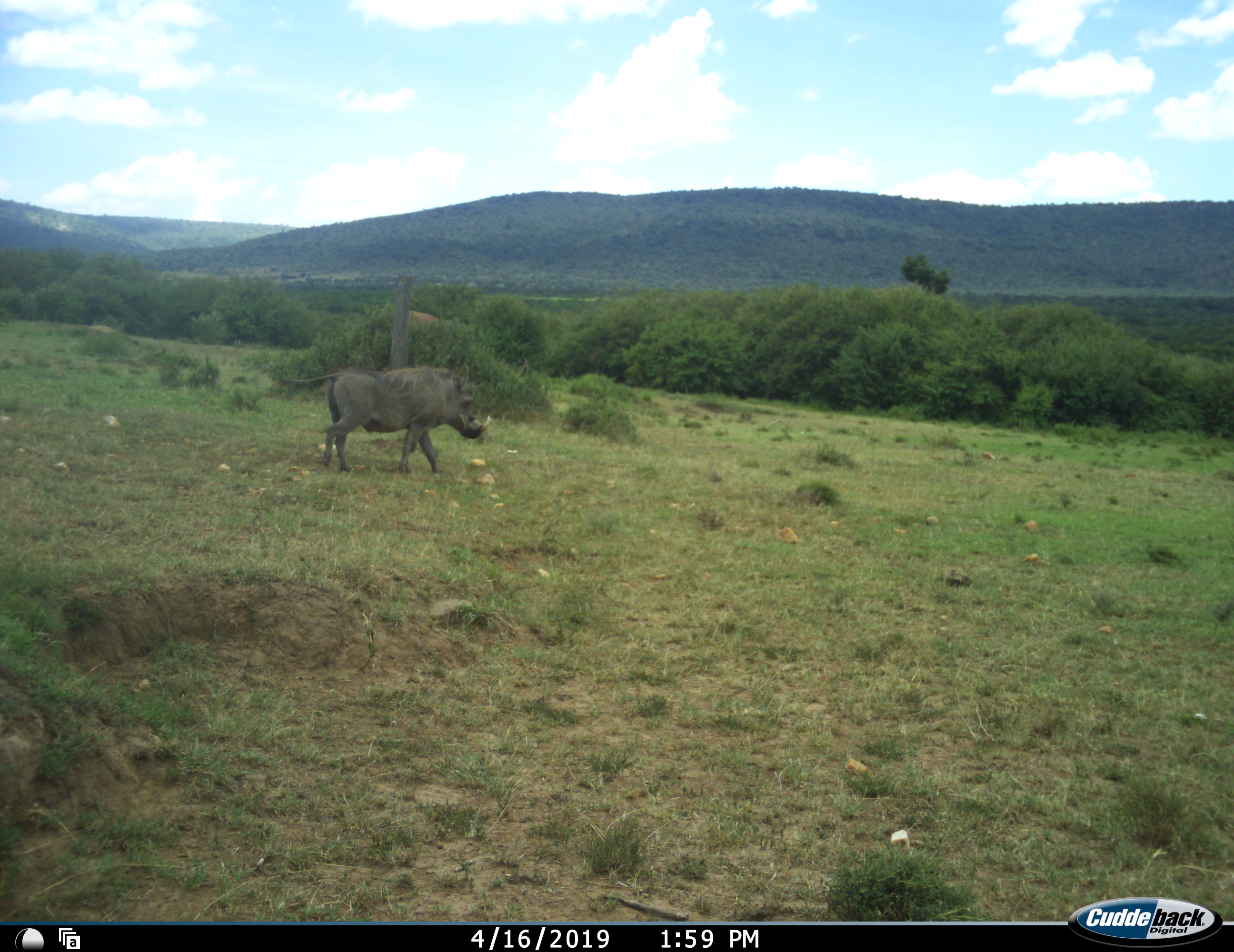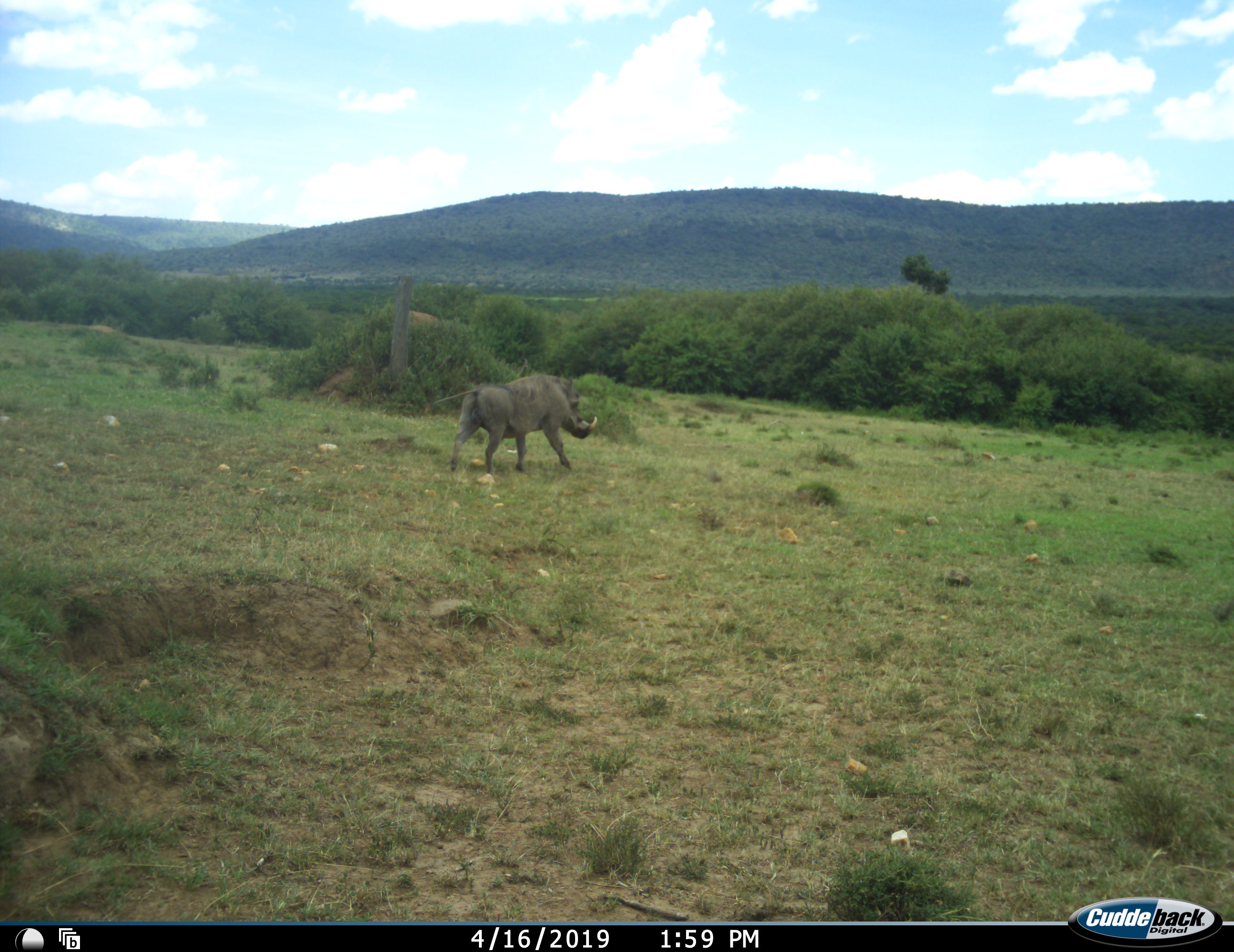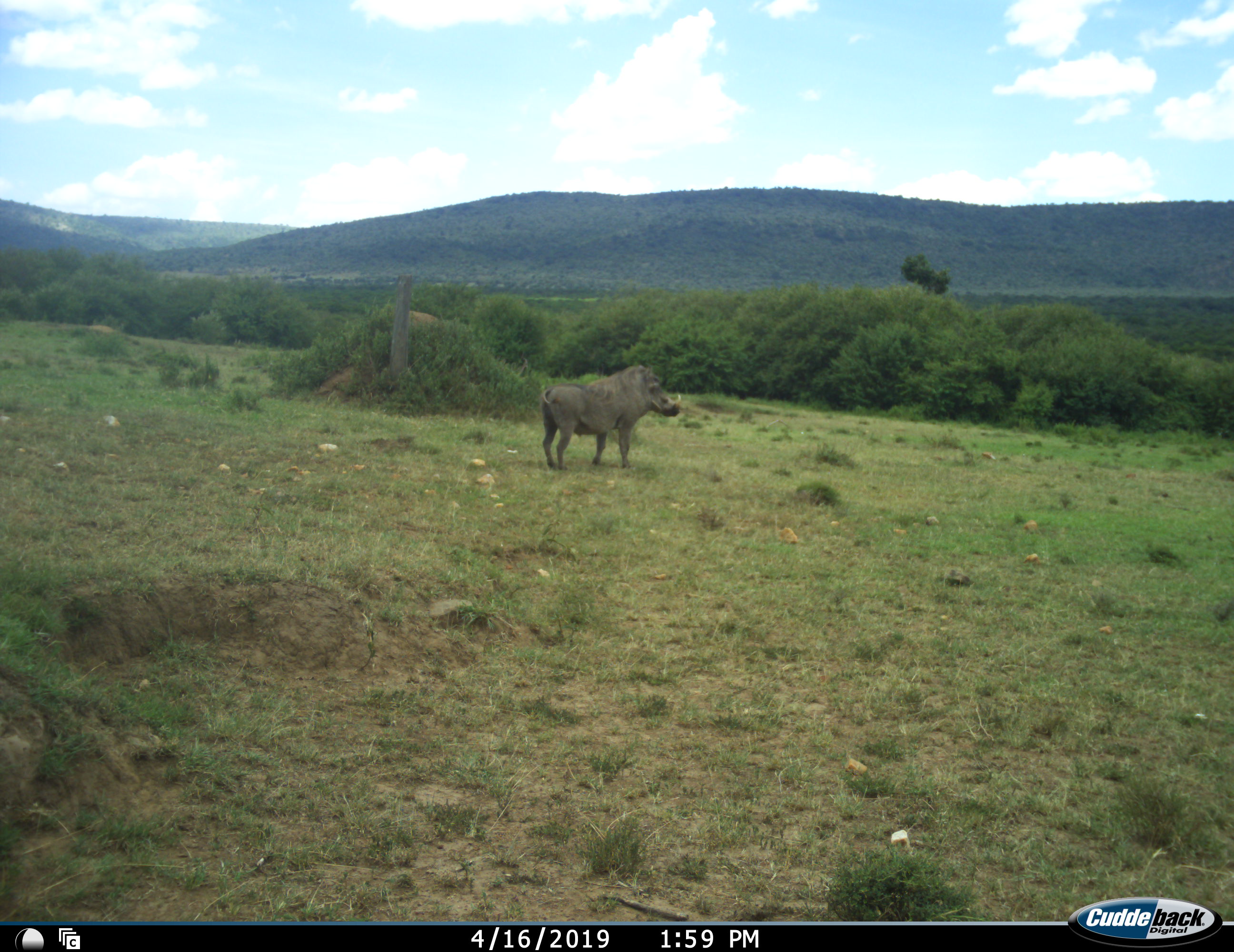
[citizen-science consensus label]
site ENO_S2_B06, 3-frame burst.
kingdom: Animalia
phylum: Chordata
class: Mammalia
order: Artiodactyla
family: Suidae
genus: Phacochoerus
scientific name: Phacochoerus africanus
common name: warthog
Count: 1.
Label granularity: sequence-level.